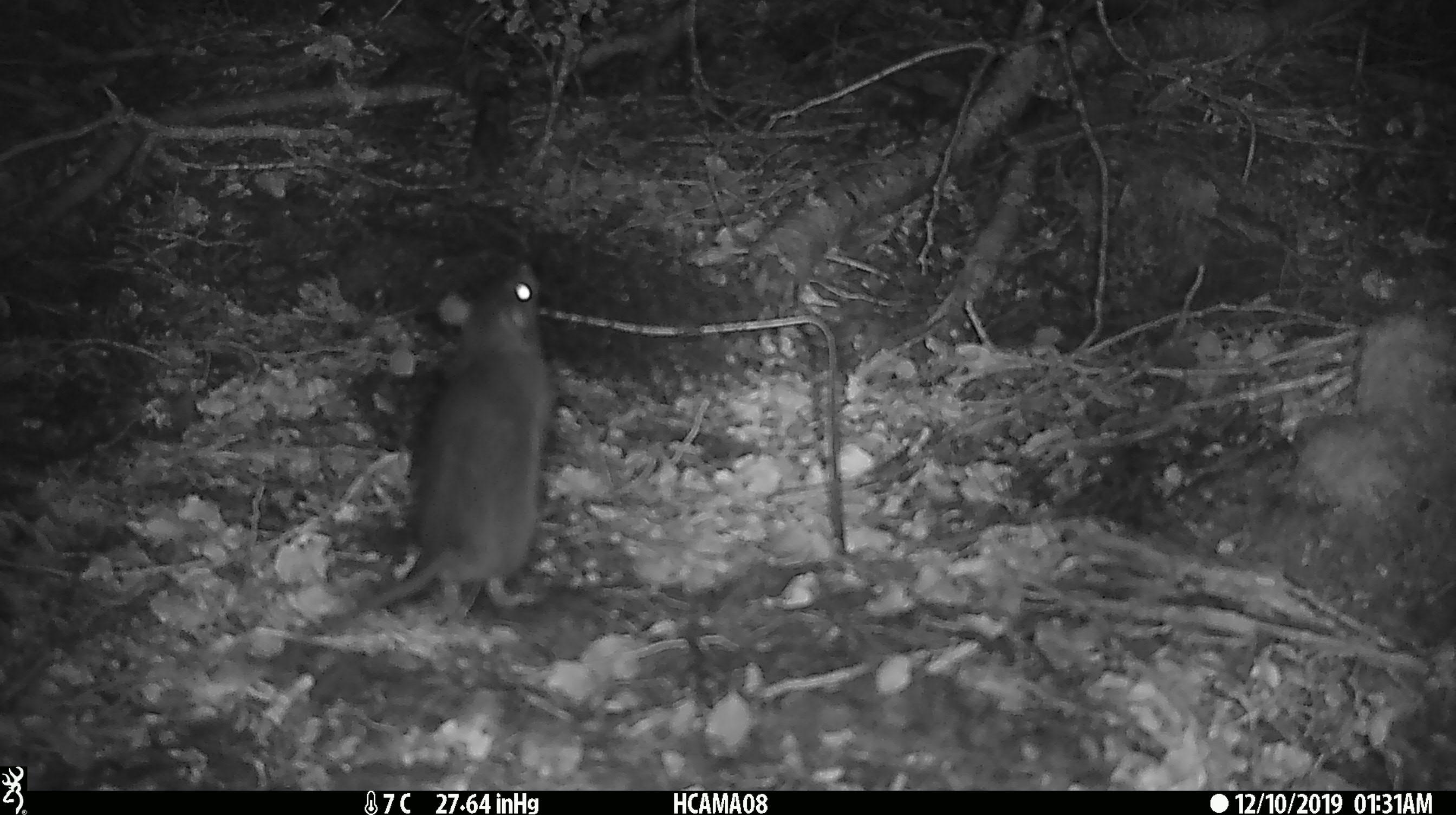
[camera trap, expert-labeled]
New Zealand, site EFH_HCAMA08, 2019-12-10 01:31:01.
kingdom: Animalia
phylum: Chordata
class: Mammalia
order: Rodentia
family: Muridae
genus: Rattus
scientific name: Rattus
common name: rat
Rat (Rattus).